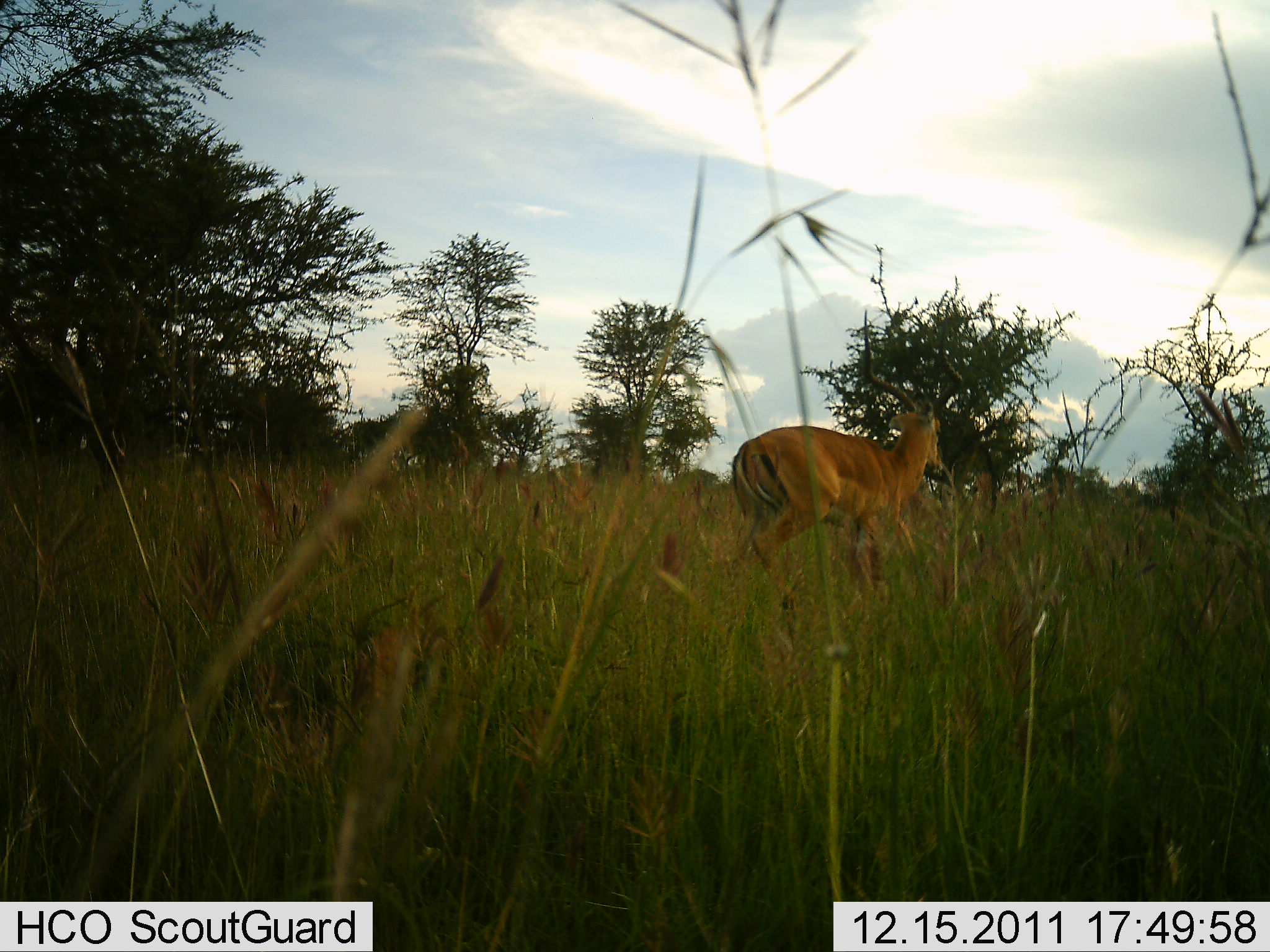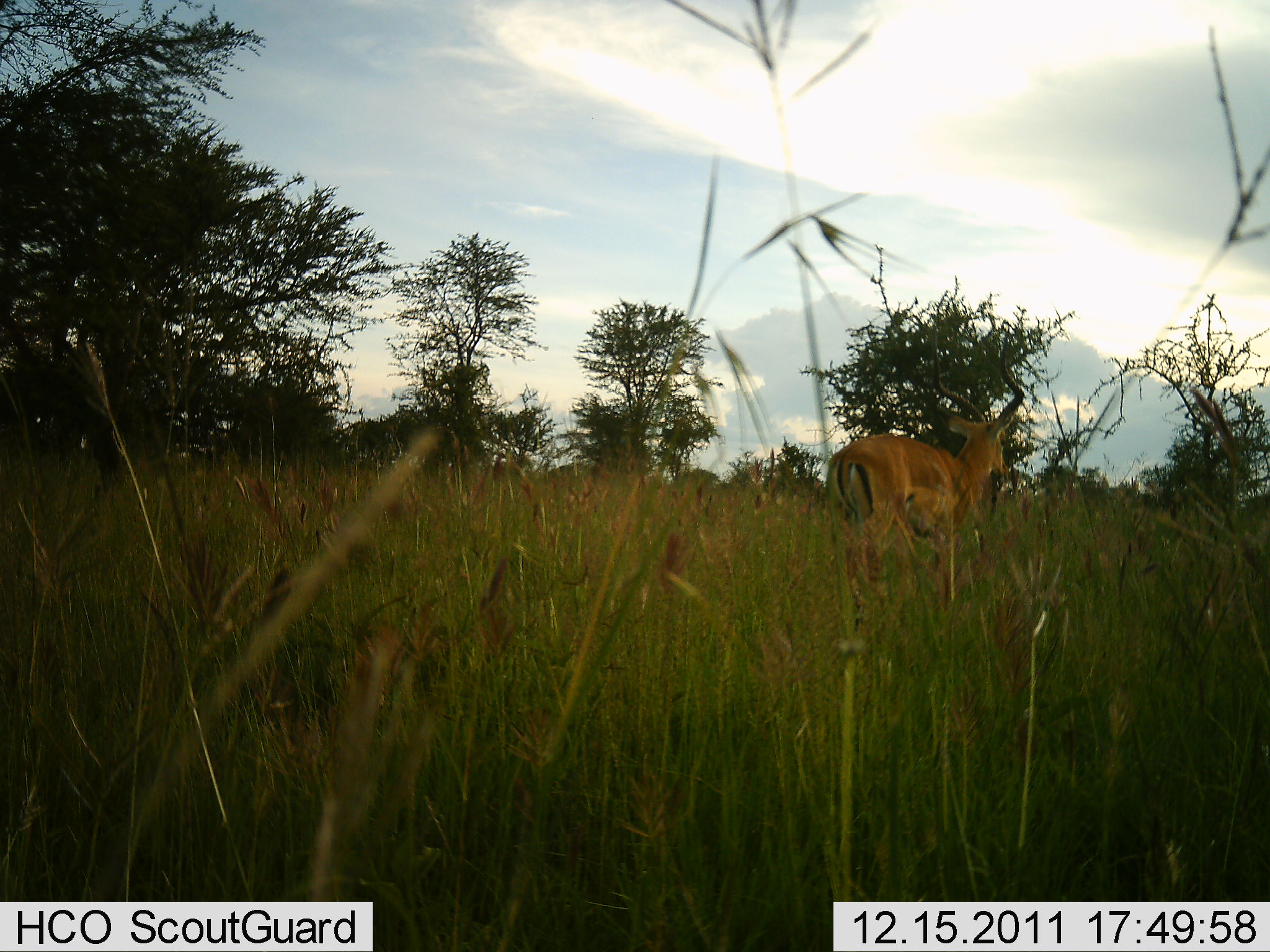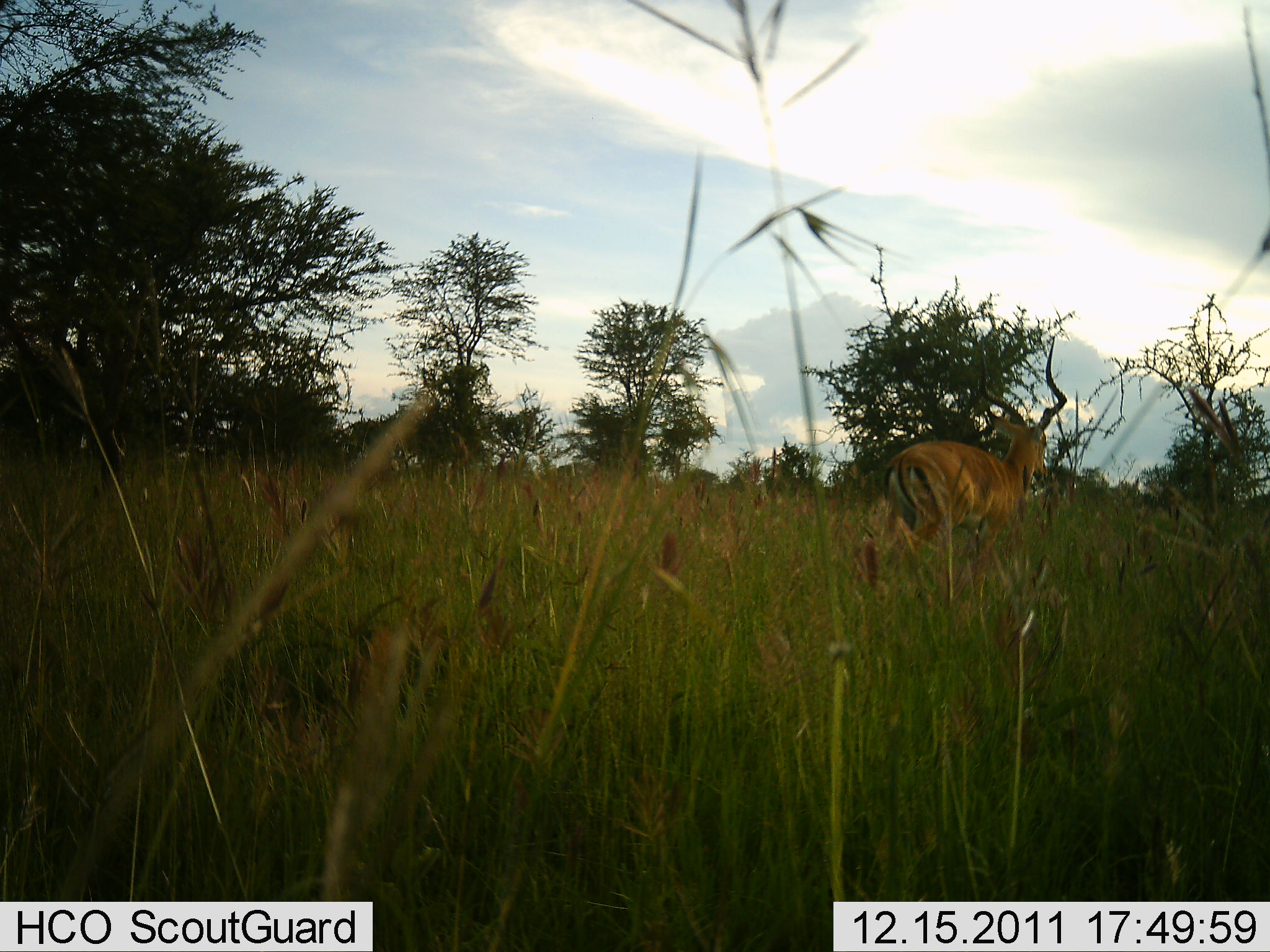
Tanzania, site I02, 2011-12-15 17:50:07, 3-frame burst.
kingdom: Animalia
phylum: Chordata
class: Mammalia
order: Artiodactyla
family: Bovidae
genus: Aepyceros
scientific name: Aepyceros melampus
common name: impala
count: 1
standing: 0%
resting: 0%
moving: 100%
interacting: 0%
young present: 0%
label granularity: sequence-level